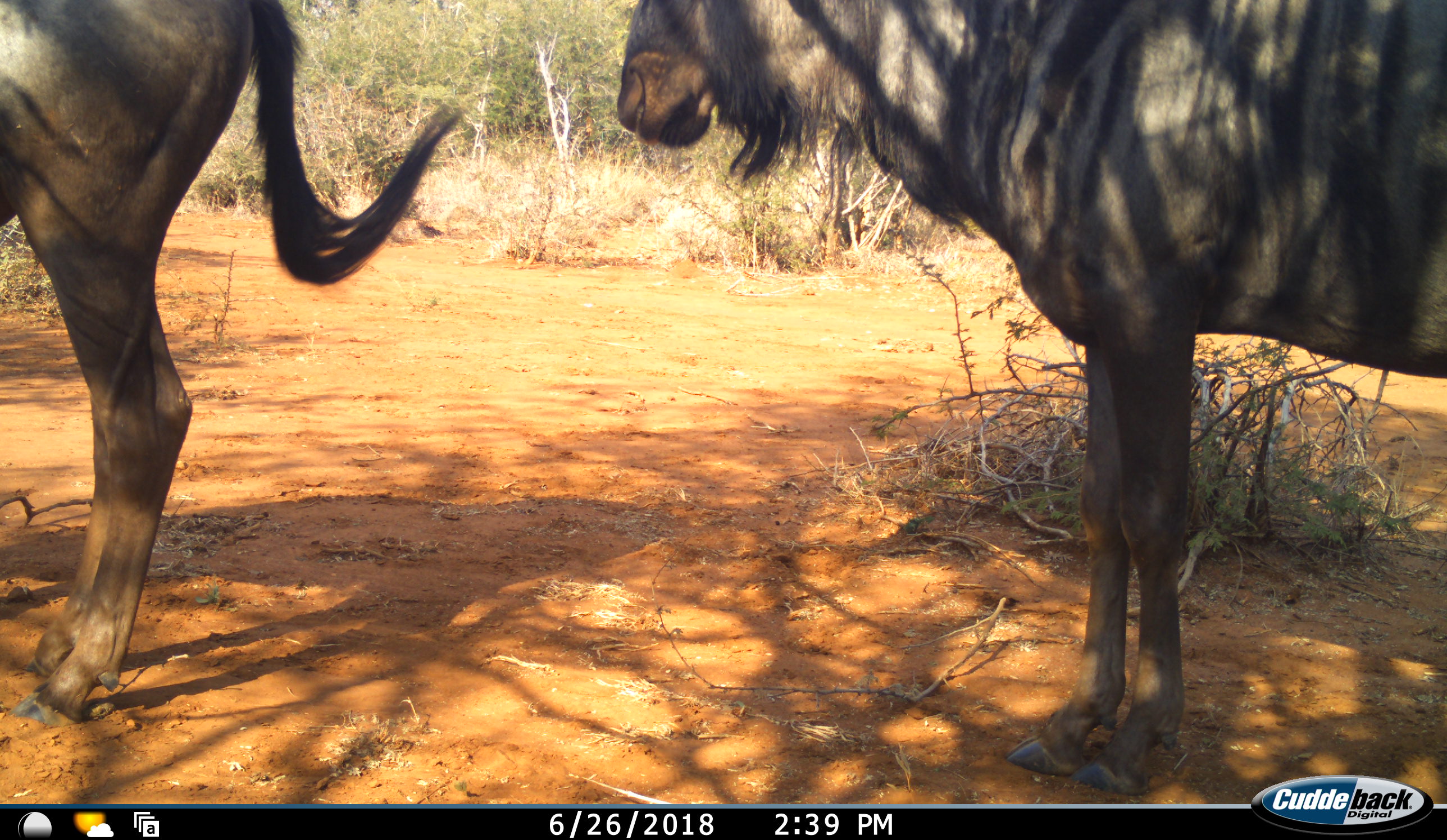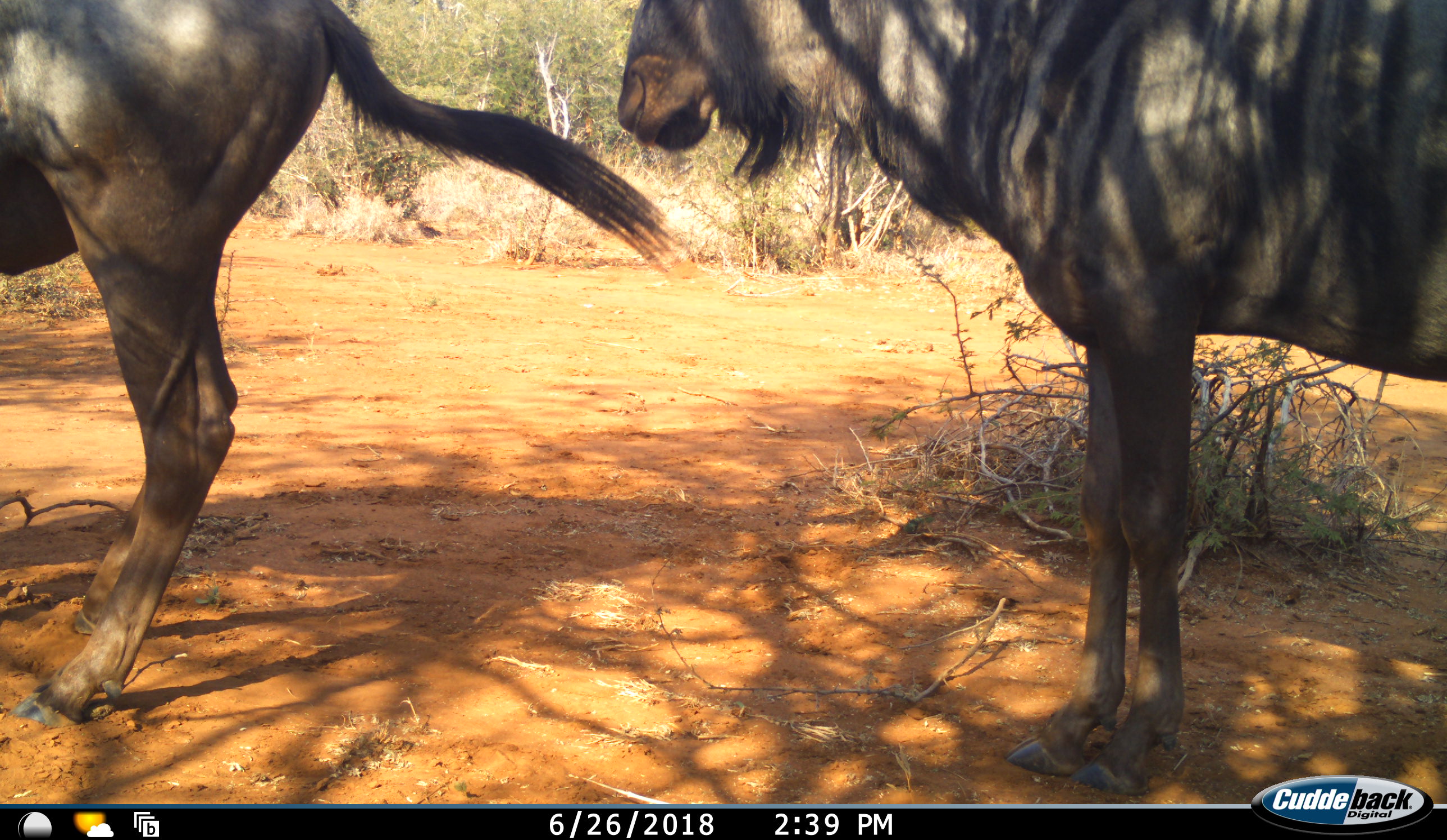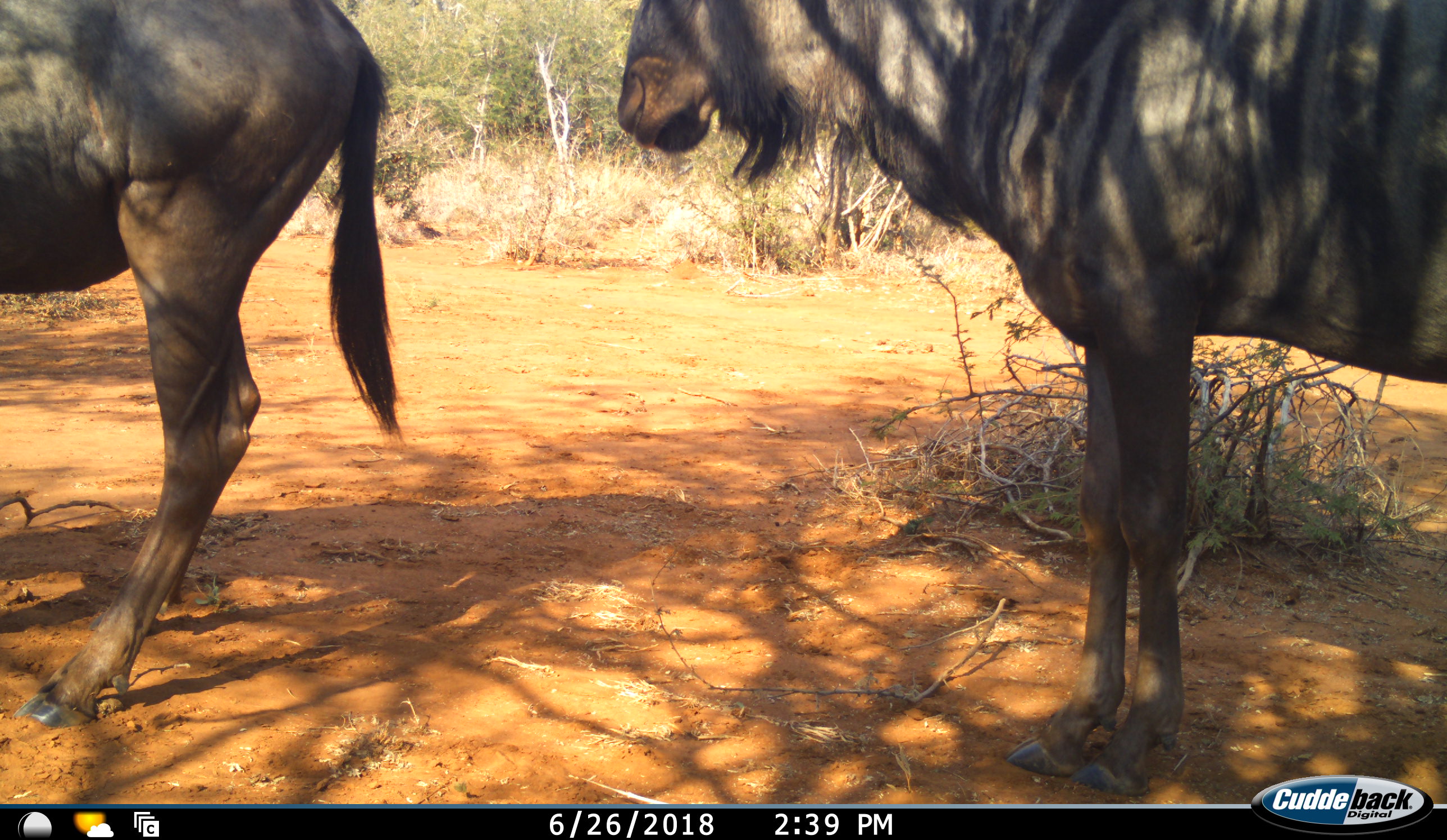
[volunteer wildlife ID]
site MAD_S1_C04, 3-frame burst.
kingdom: Animalia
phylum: Chordata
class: Mammalia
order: Artiodactyla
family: Bovidae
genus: Connochaetes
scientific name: Connochaetes taurinus taurinus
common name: blue wildebeest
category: wildebeestblue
Wildebeestblue (blue wildebeest) (Connochaetes taurinus taurinus), count 2. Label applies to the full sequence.